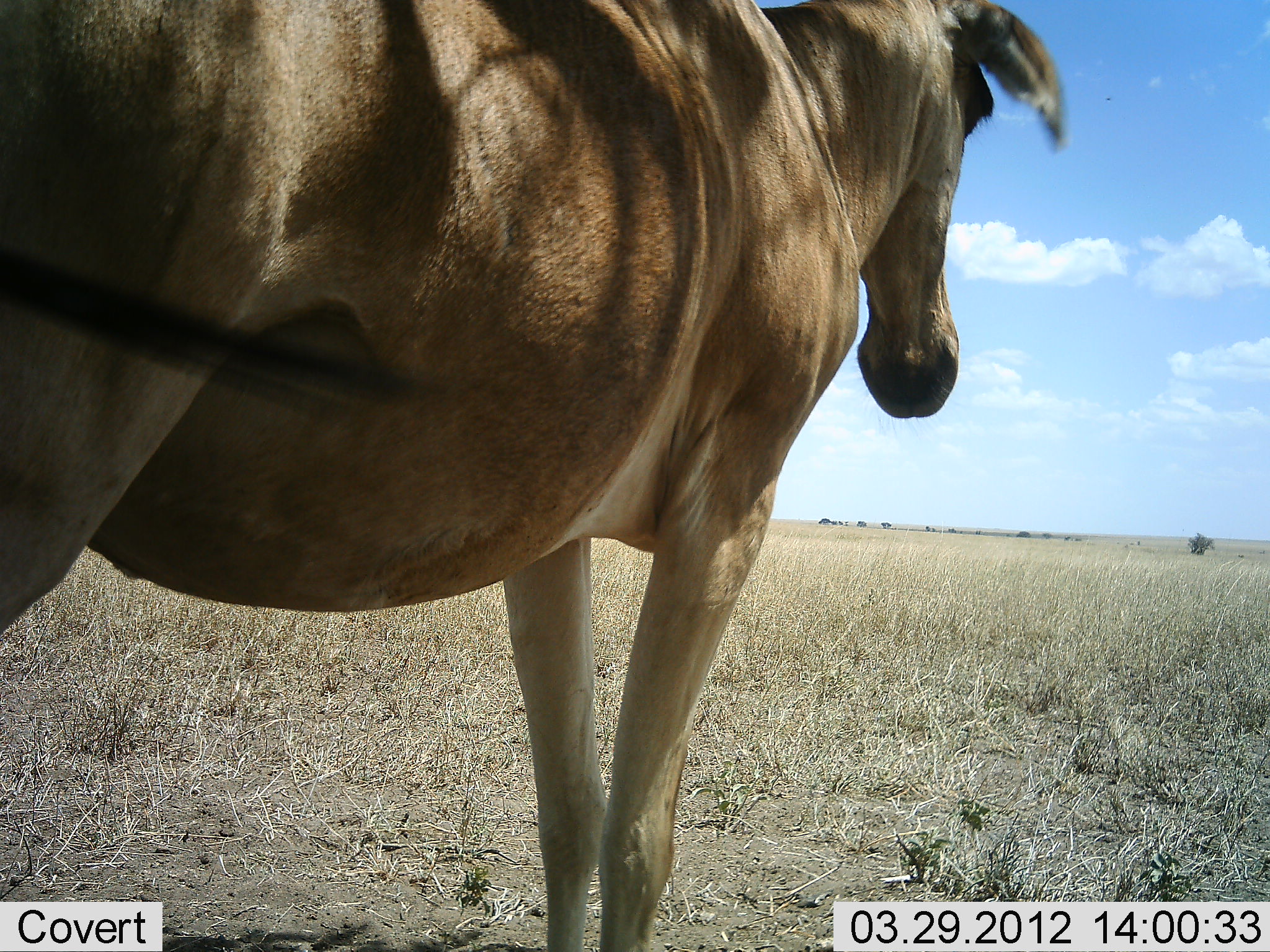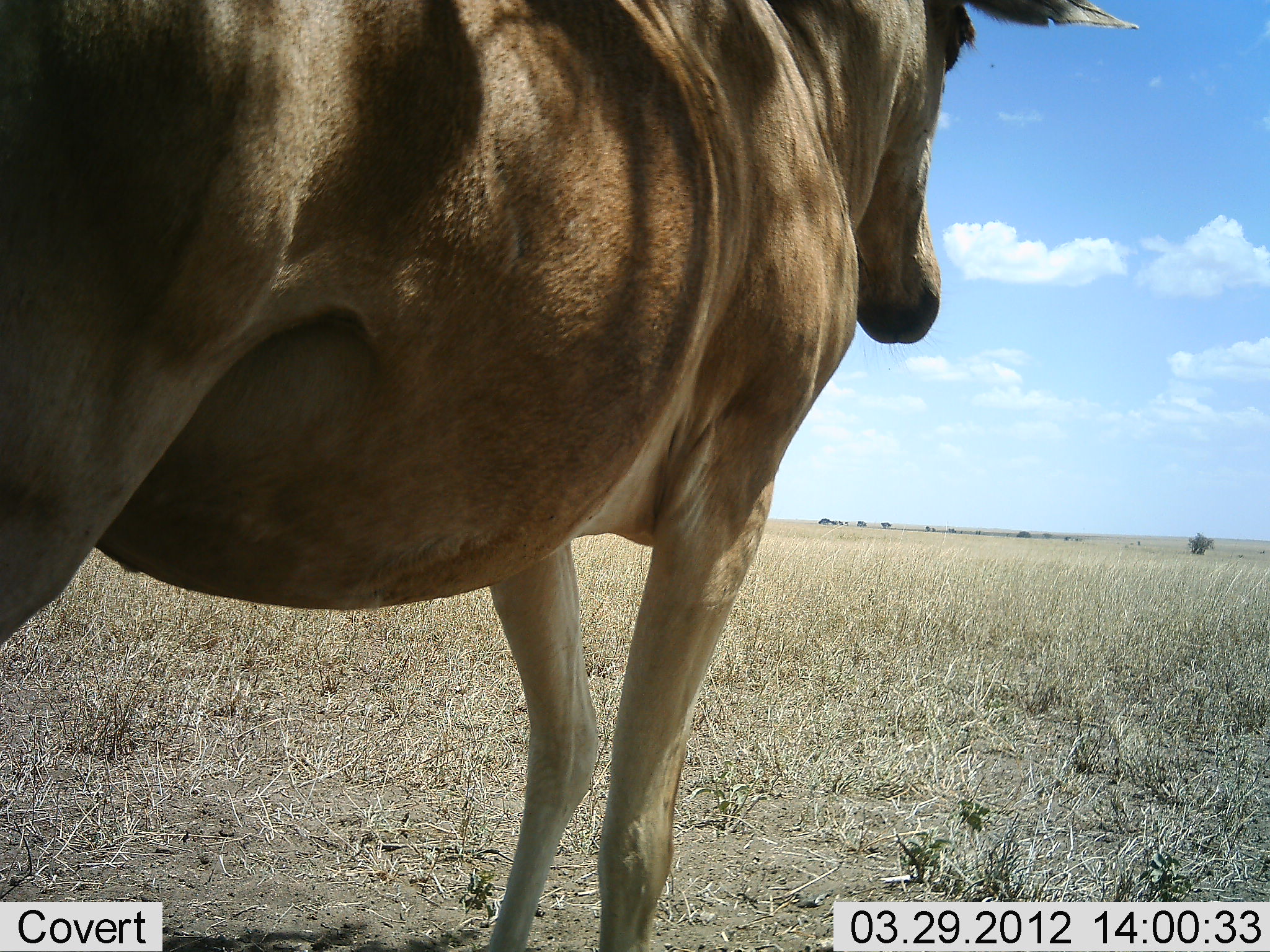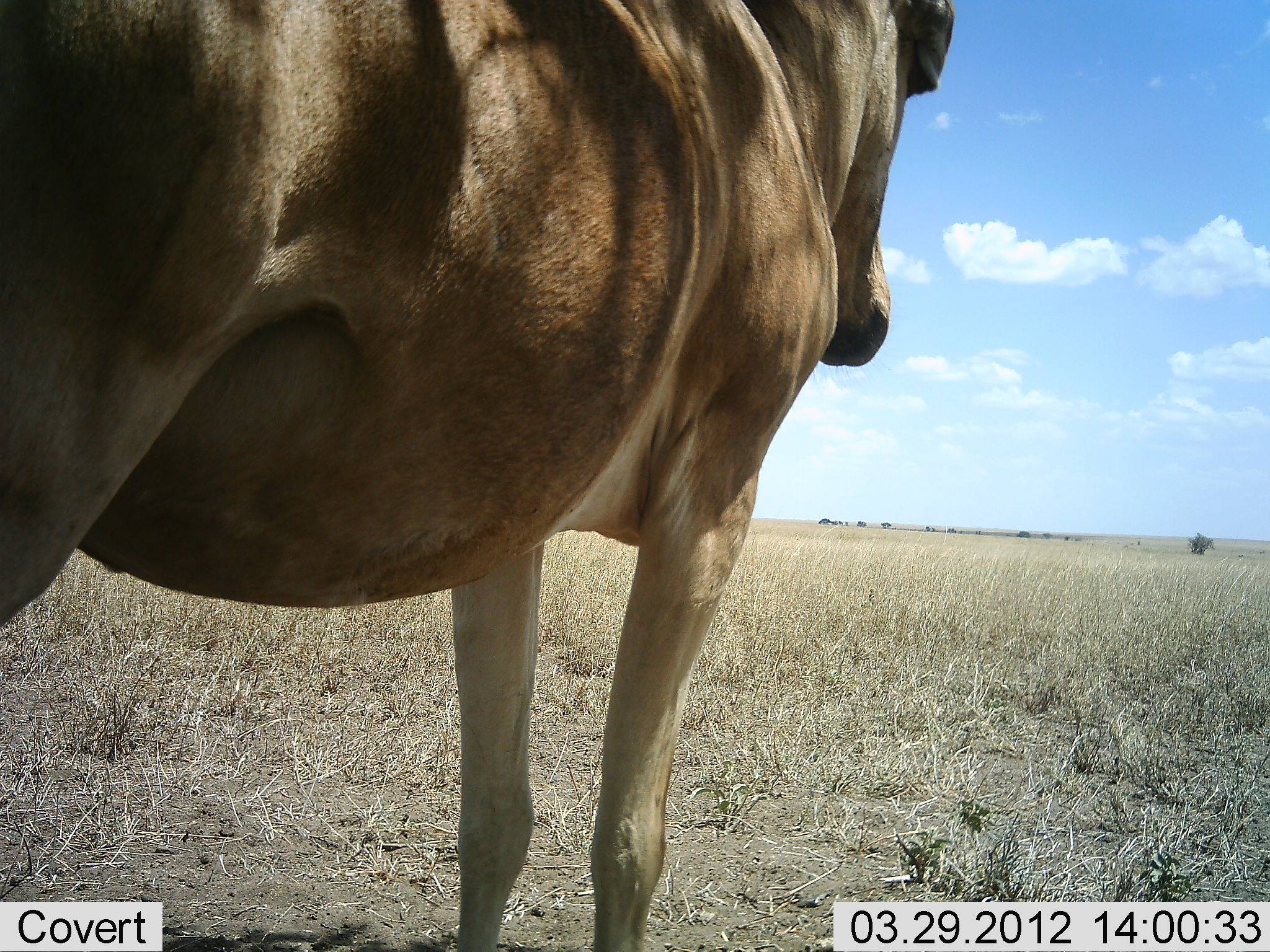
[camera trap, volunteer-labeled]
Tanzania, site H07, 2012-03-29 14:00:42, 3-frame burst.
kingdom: Animalia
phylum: Chordata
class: Mammalia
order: Artiodactyla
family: Bovidae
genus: Alcelaphus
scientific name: Alcelaphus buselaphus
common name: hartebeest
Hartebeest (Alcelaphus buselaphus), count 1. Behavior (volunteer vote fractions): standing 94%, resting 0%, moving 12%, interacting 0%. Young present (vote fraction): 0%. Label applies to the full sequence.